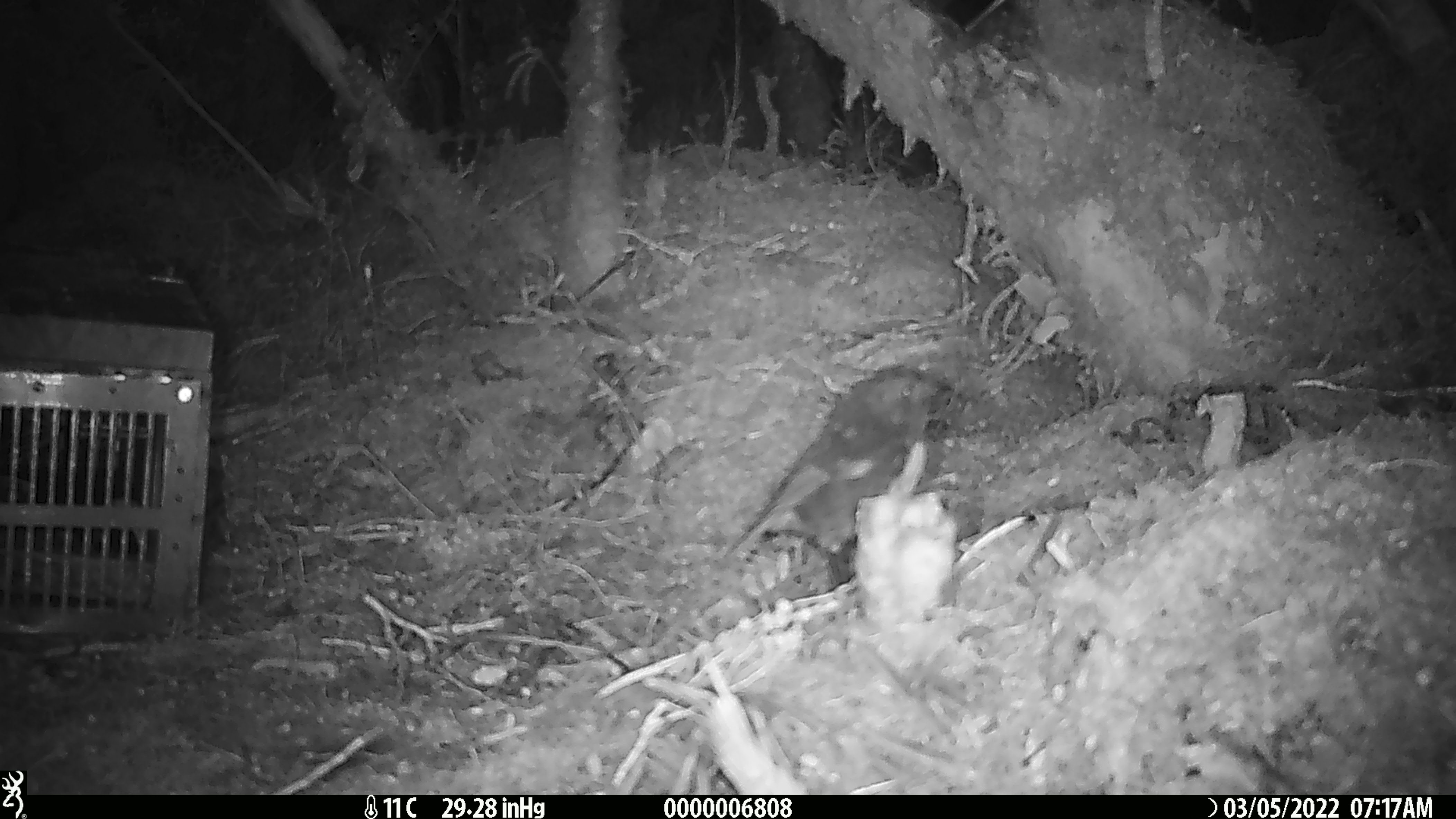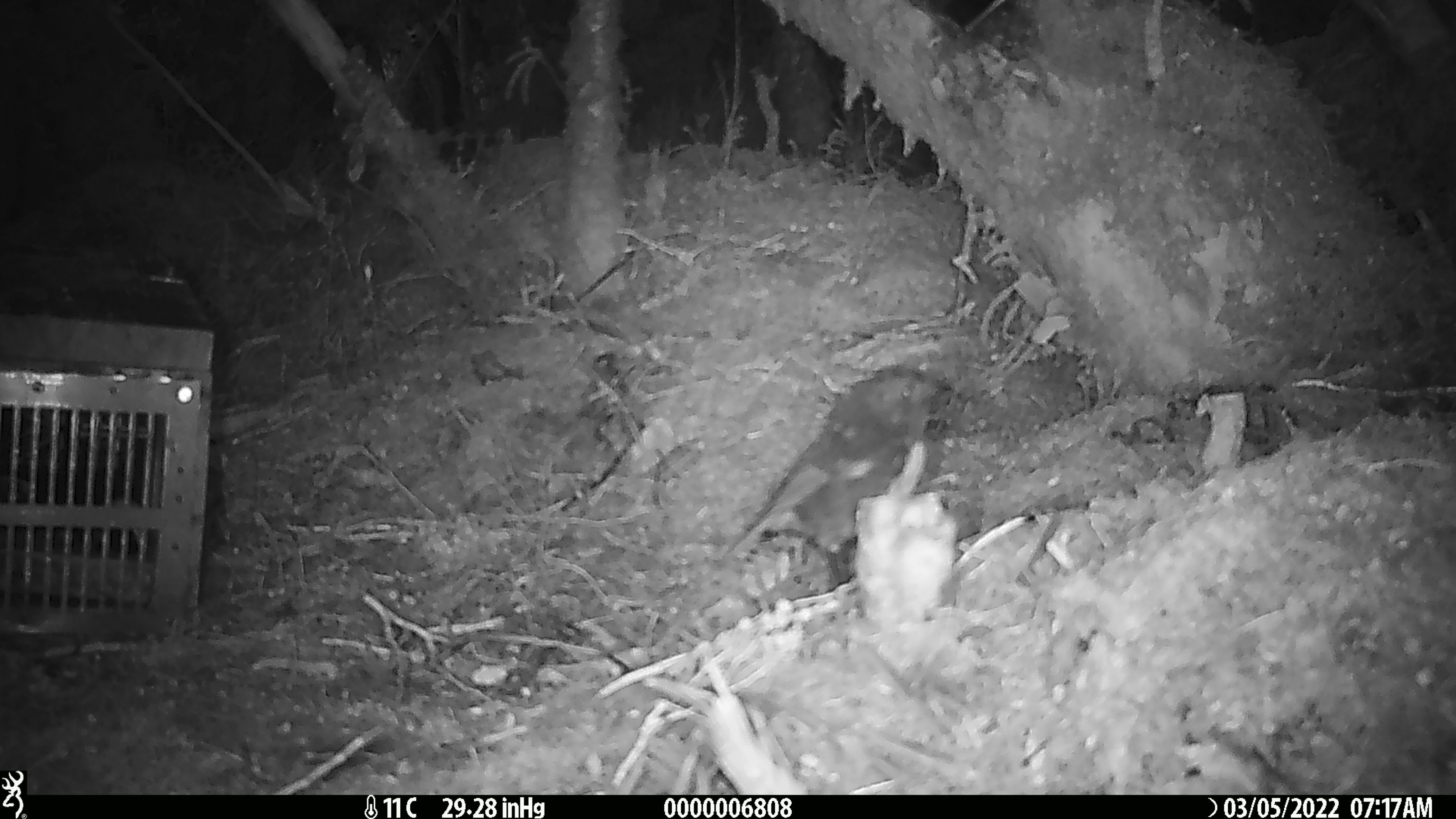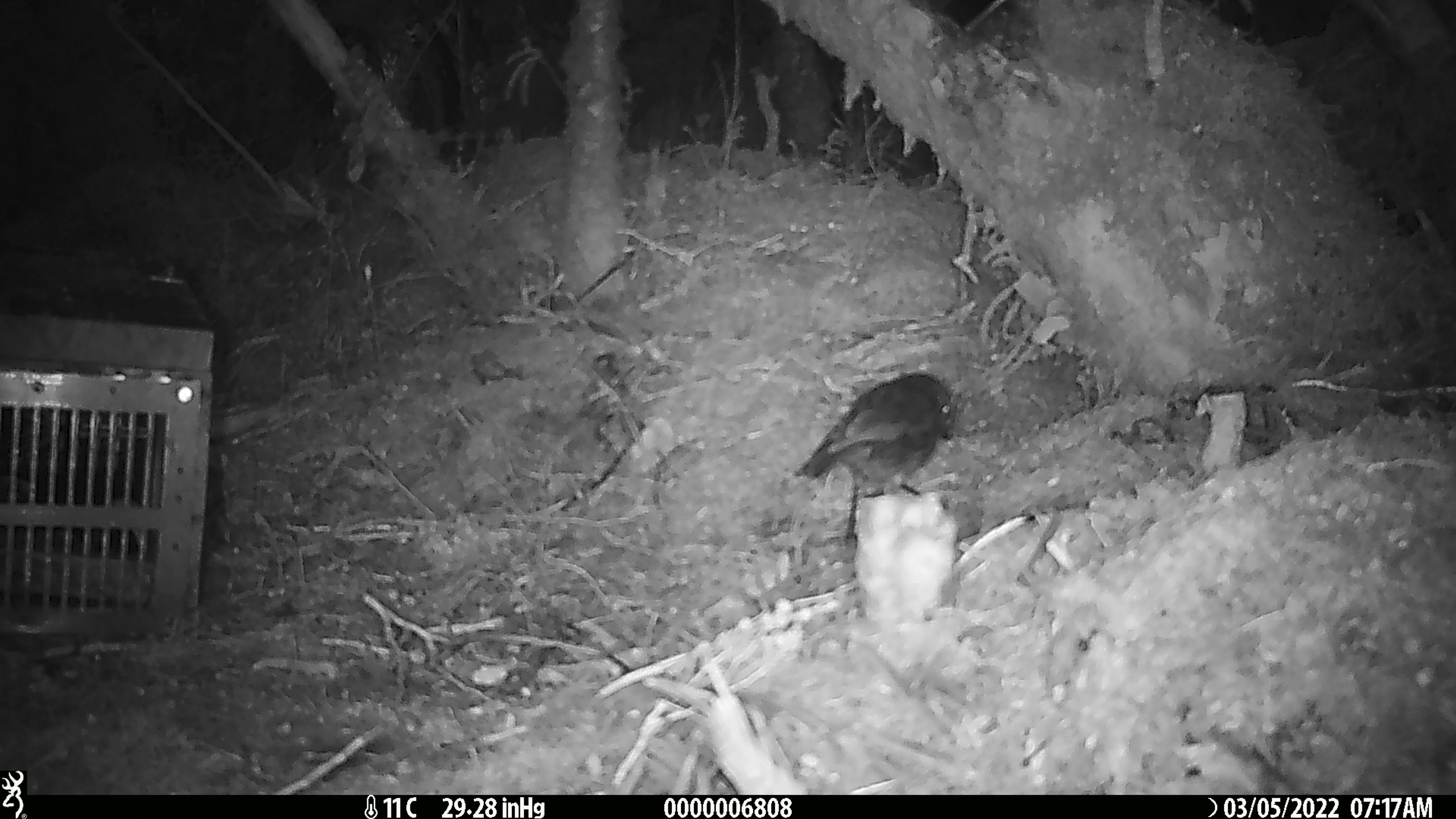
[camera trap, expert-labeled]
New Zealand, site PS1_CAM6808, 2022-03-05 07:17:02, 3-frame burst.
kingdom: Animalia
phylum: Chordata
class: Aves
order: Passeriformes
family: Petroicidae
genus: Petroica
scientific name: Petroica australis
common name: new zealand robin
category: robin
Robin (new zealand robin) (Petroica australis).